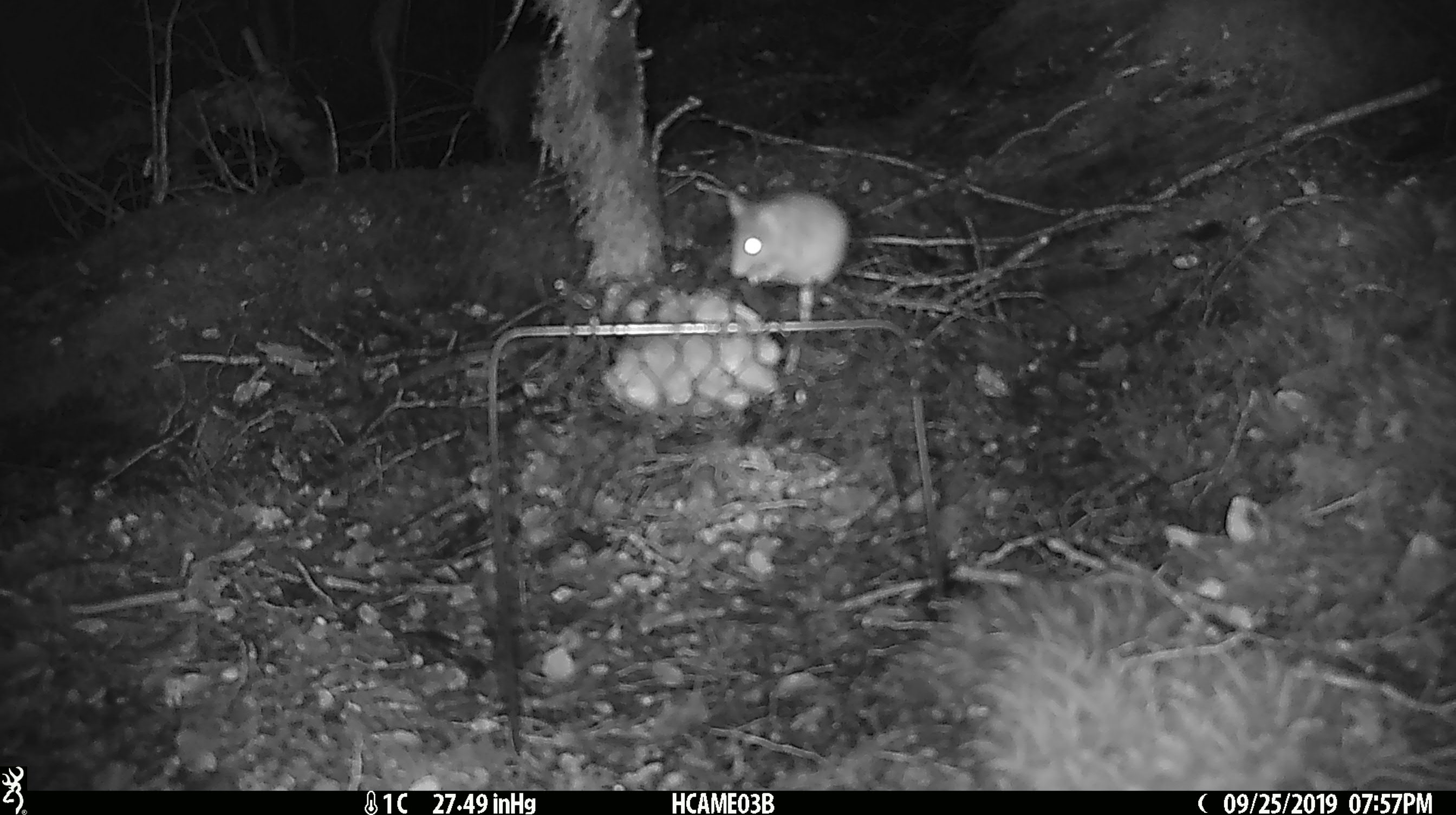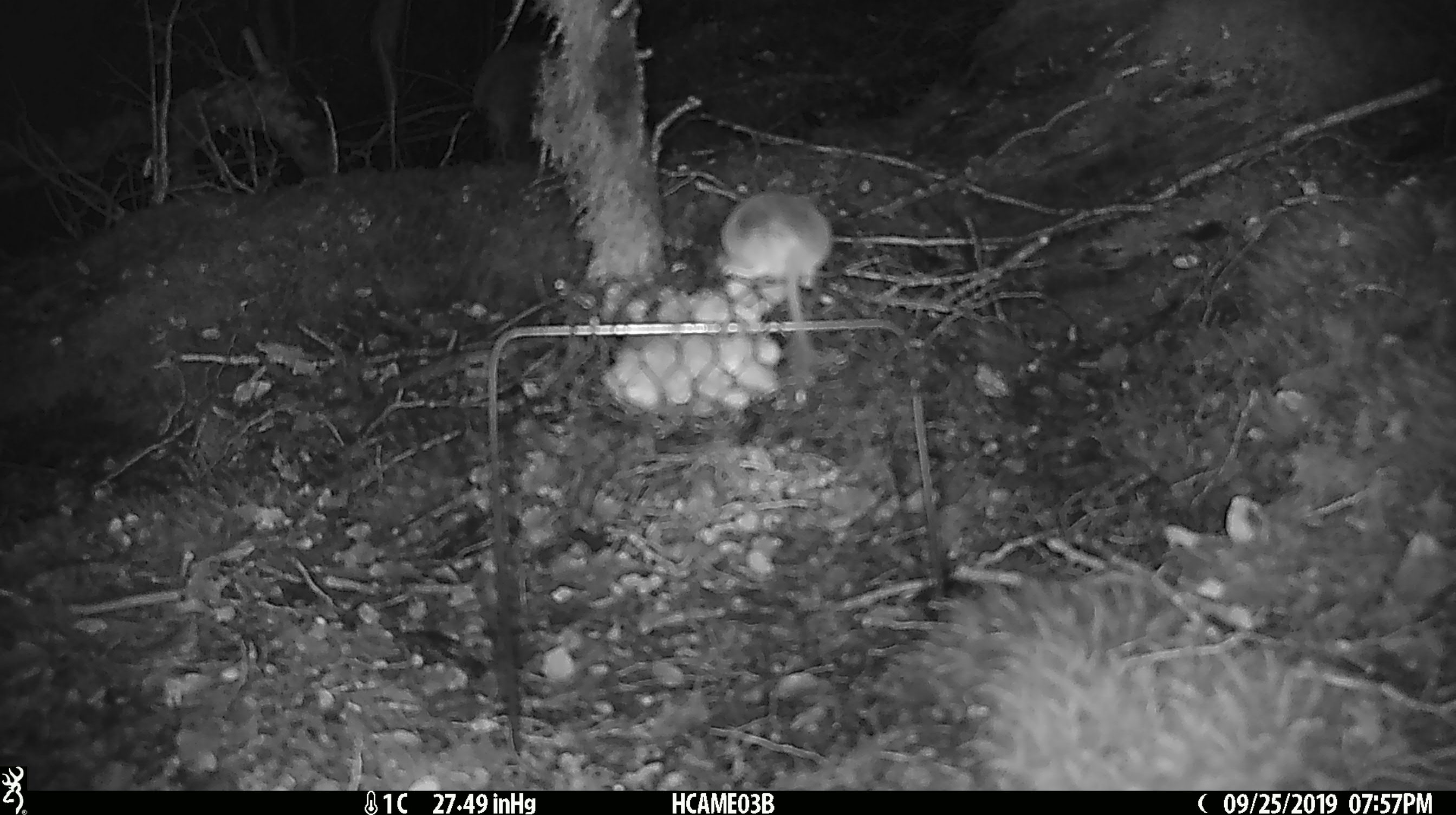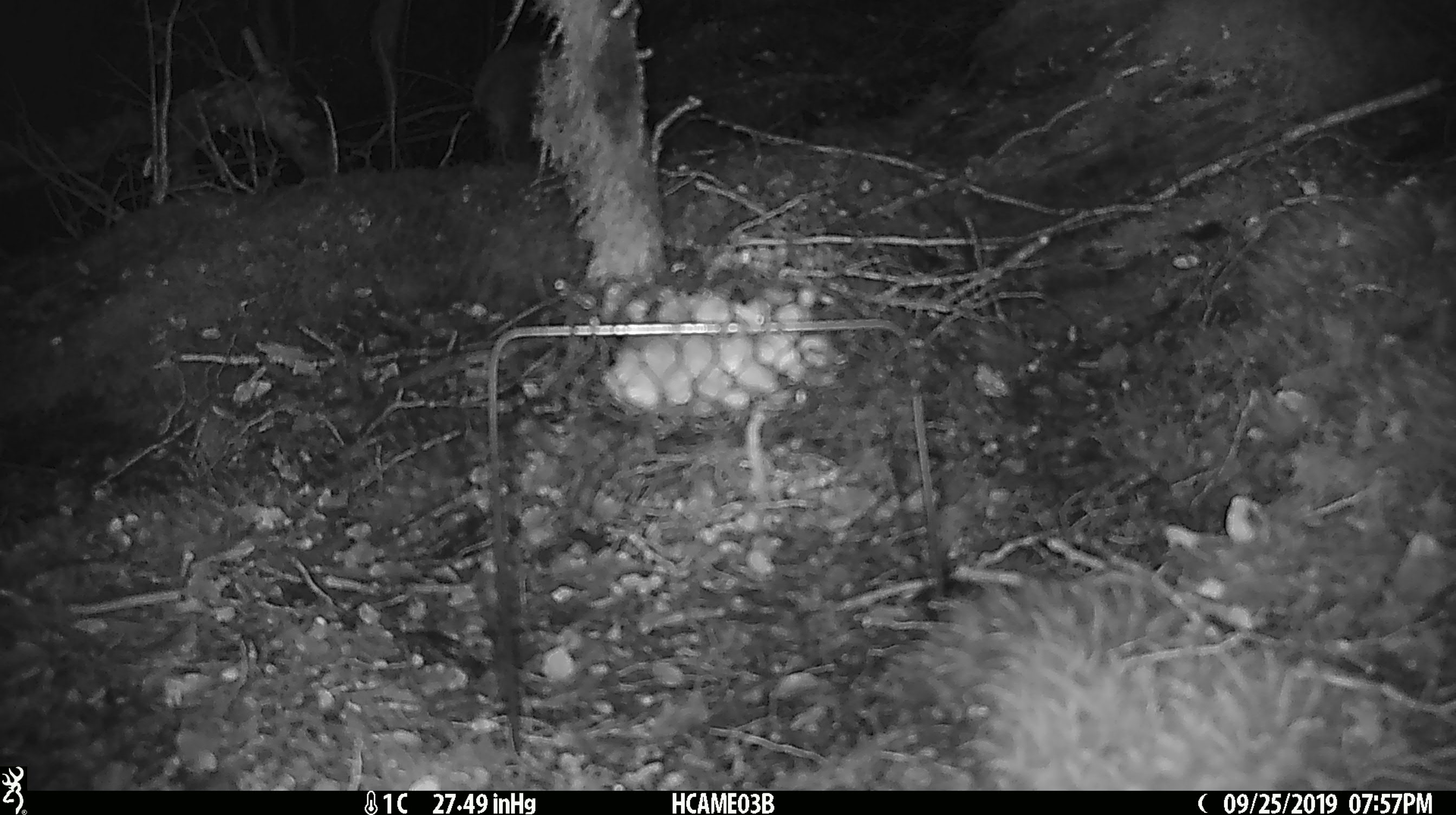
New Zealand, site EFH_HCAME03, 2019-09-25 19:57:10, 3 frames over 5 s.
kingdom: Animalia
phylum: Chordata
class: Mammalia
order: Rodentia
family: Muridae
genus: Mus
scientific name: Mus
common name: mouse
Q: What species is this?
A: Mouse (Mus).